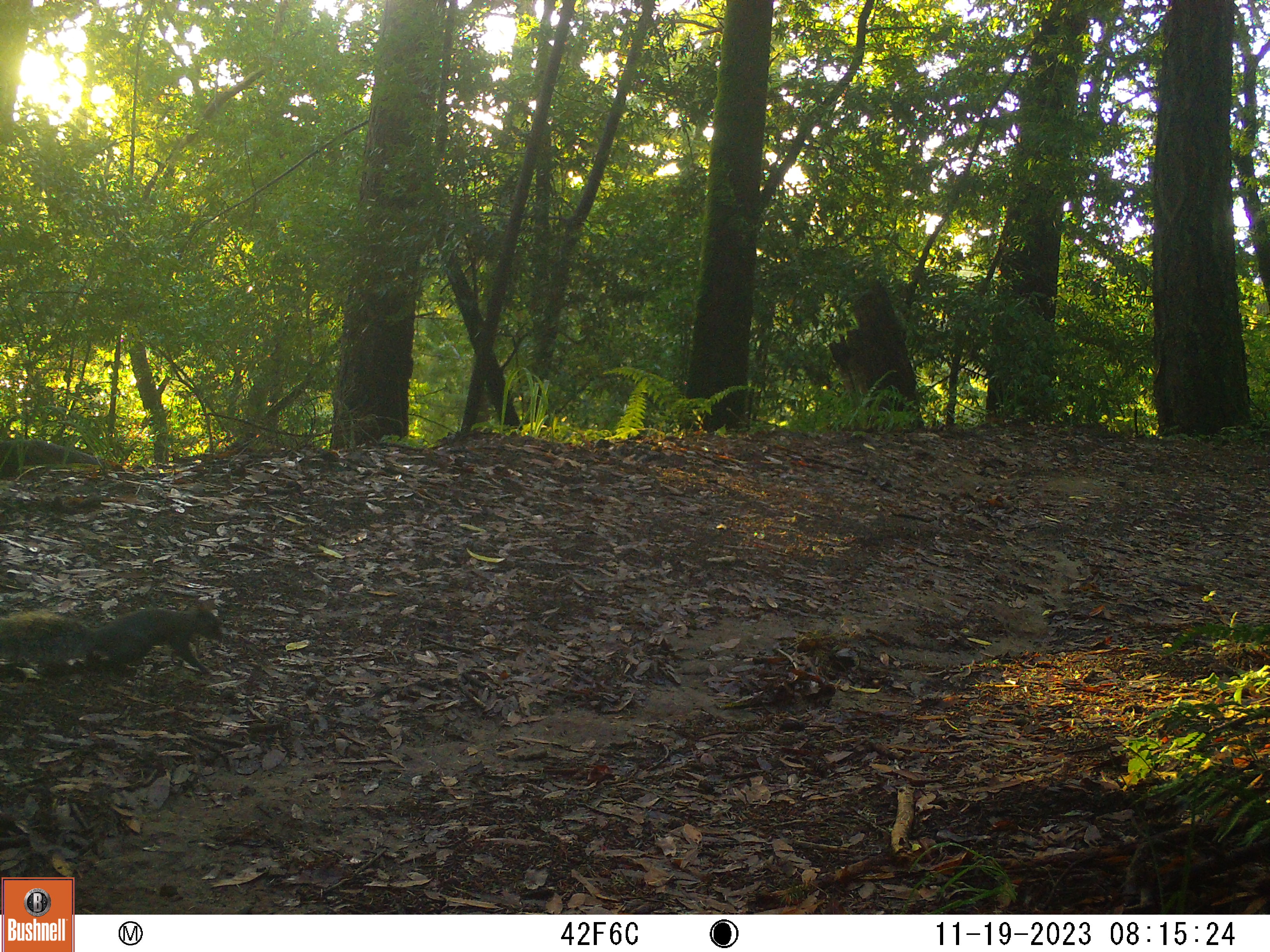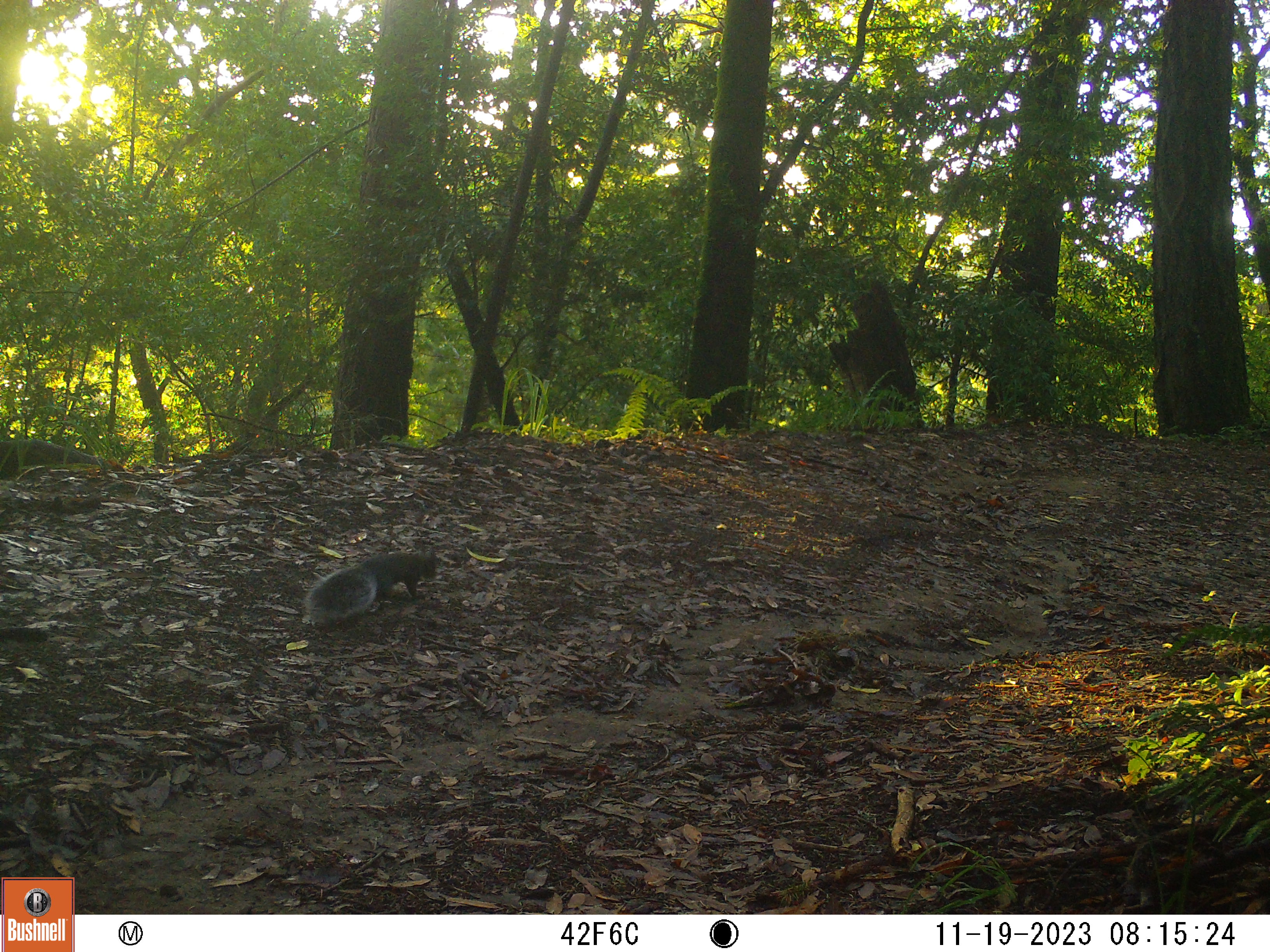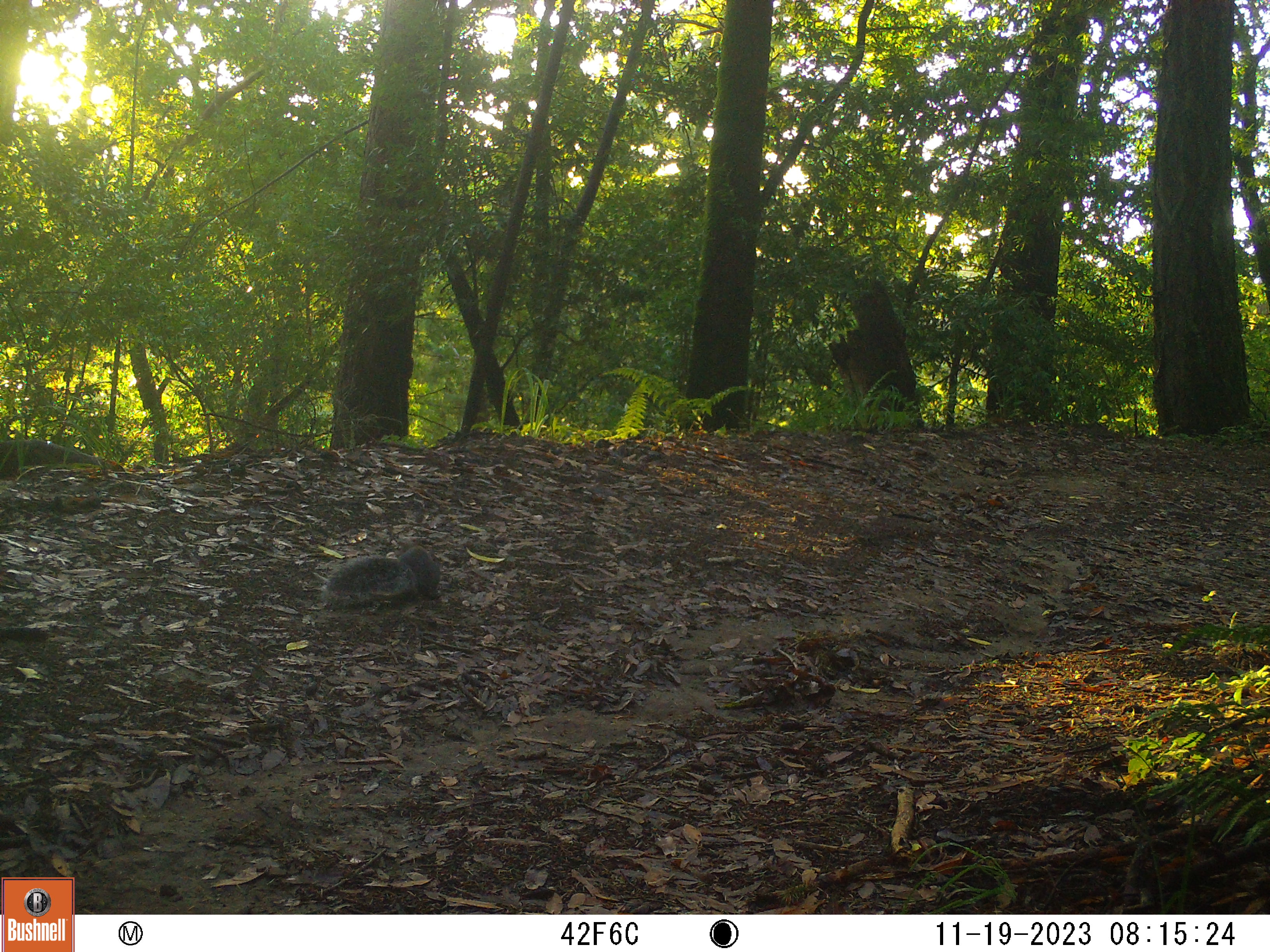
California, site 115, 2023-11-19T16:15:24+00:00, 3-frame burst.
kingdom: Animalia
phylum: Chordata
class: Mammalia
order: Rodentia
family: Sciuridae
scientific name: Sciuridae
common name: squirrel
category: unknown squirrel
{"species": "unknown squirrel (squirrel) (Sciuridae)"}